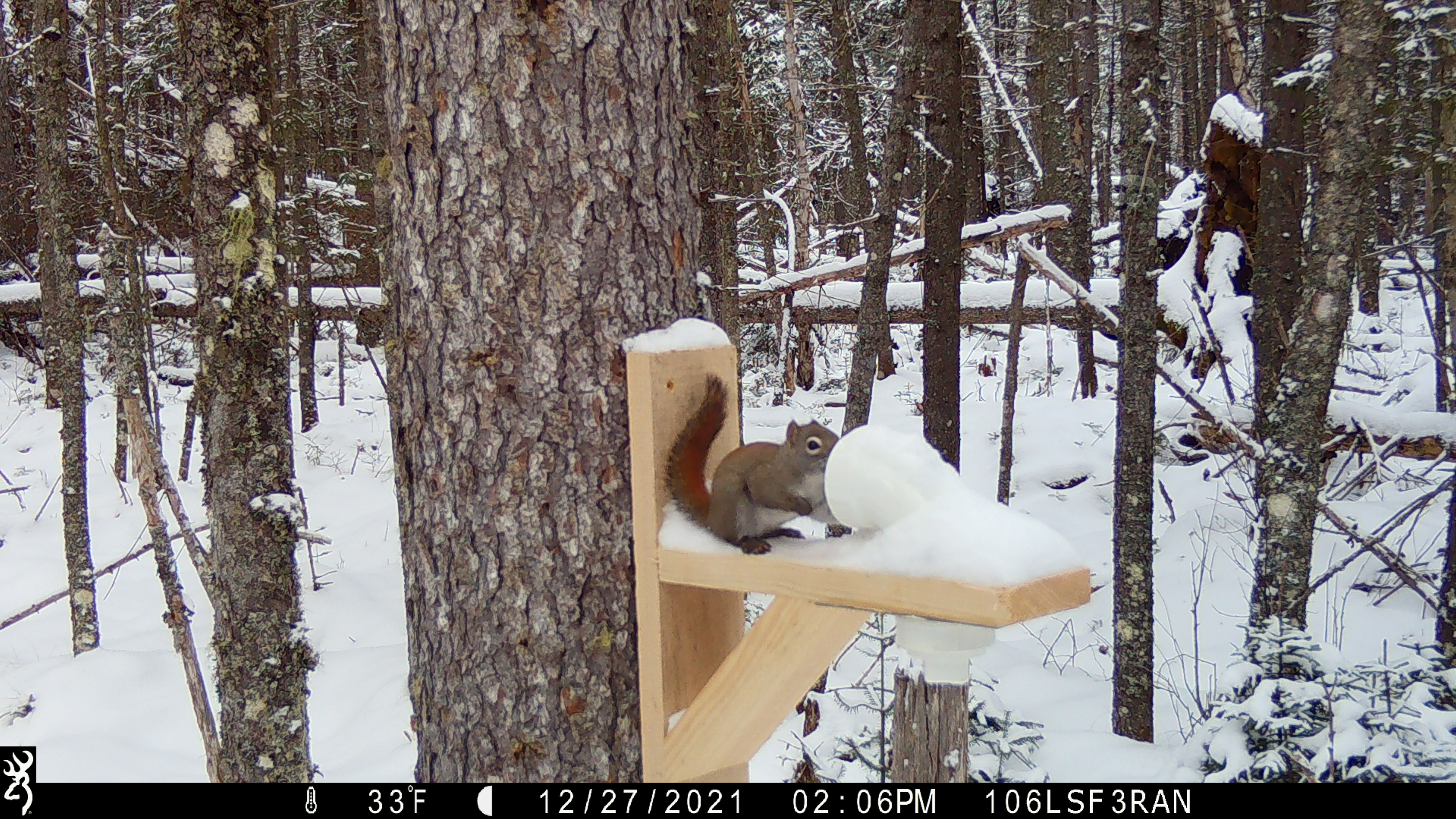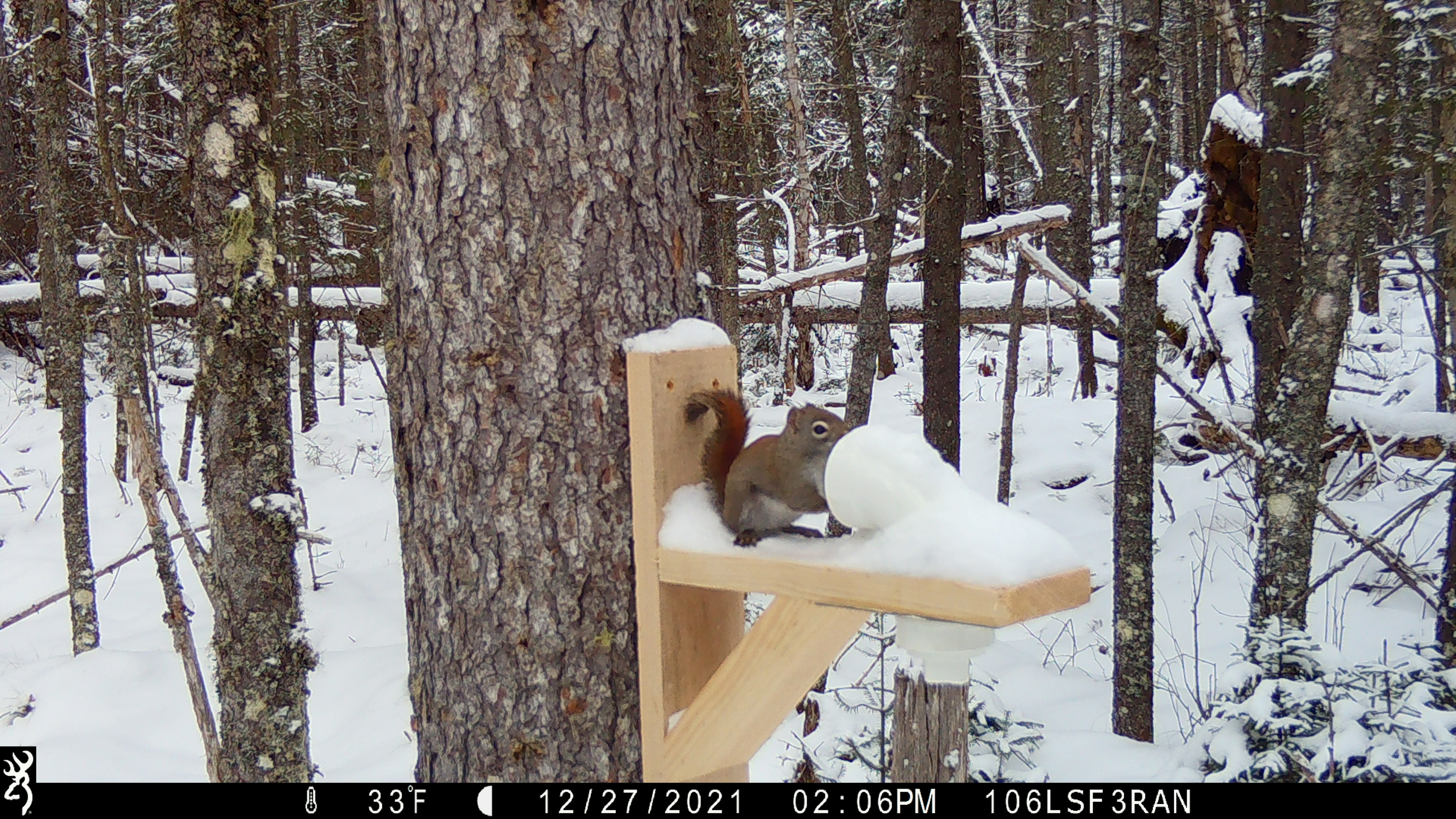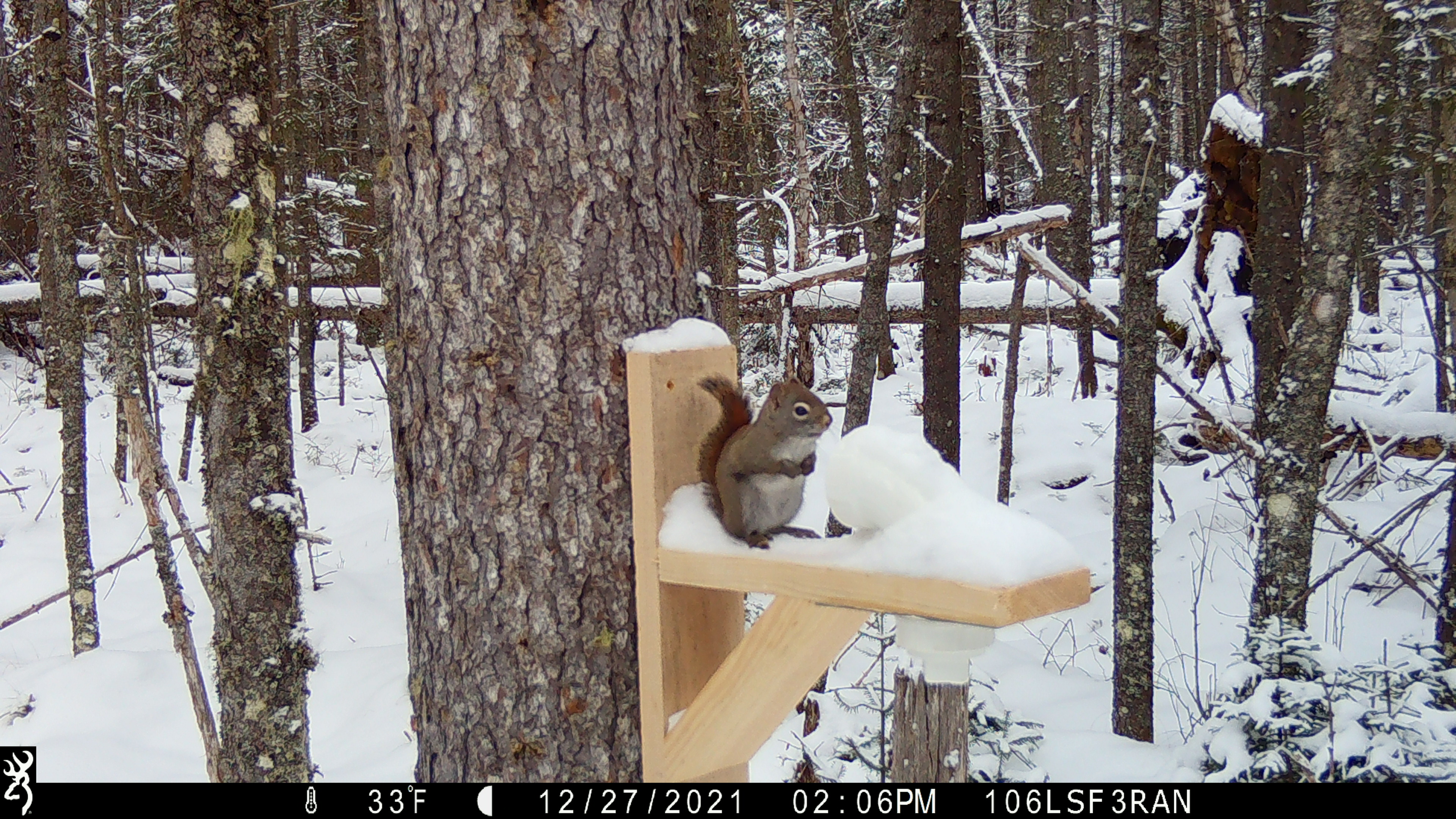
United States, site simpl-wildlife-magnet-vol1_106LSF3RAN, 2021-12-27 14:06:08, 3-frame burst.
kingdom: Animalia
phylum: Chordata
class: Mammalia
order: Rodentia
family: Sciuridae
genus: Tamiasciurus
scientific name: Tamiasciurus hudsonicus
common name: red squirrel